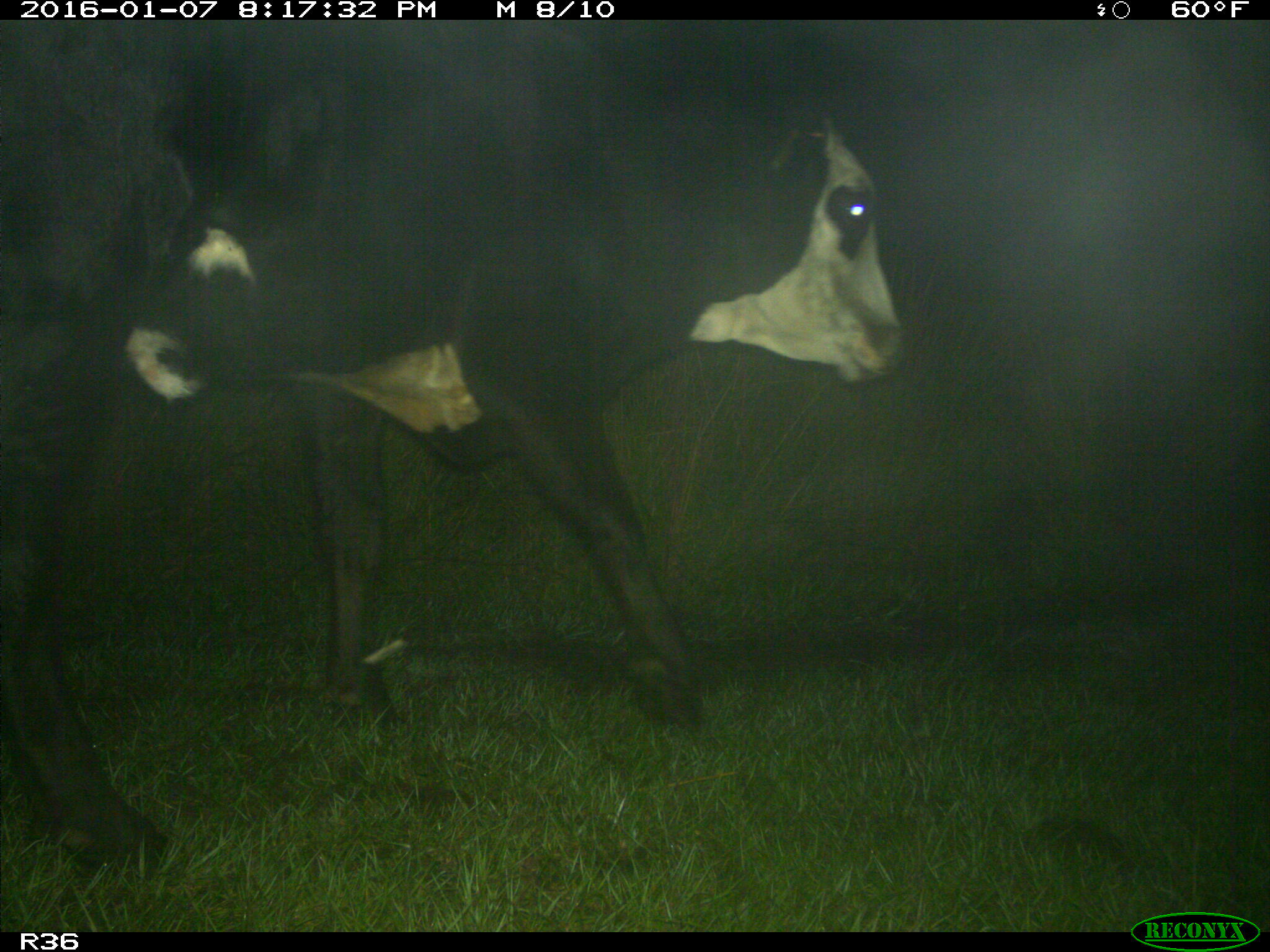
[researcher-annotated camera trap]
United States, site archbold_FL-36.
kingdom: Animalia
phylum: Chordata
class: Mammalia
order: Artiodactyla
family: Bovidae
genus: Bos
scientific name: Bos taurus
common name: domestic cow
Bos taurus (domestic cow).